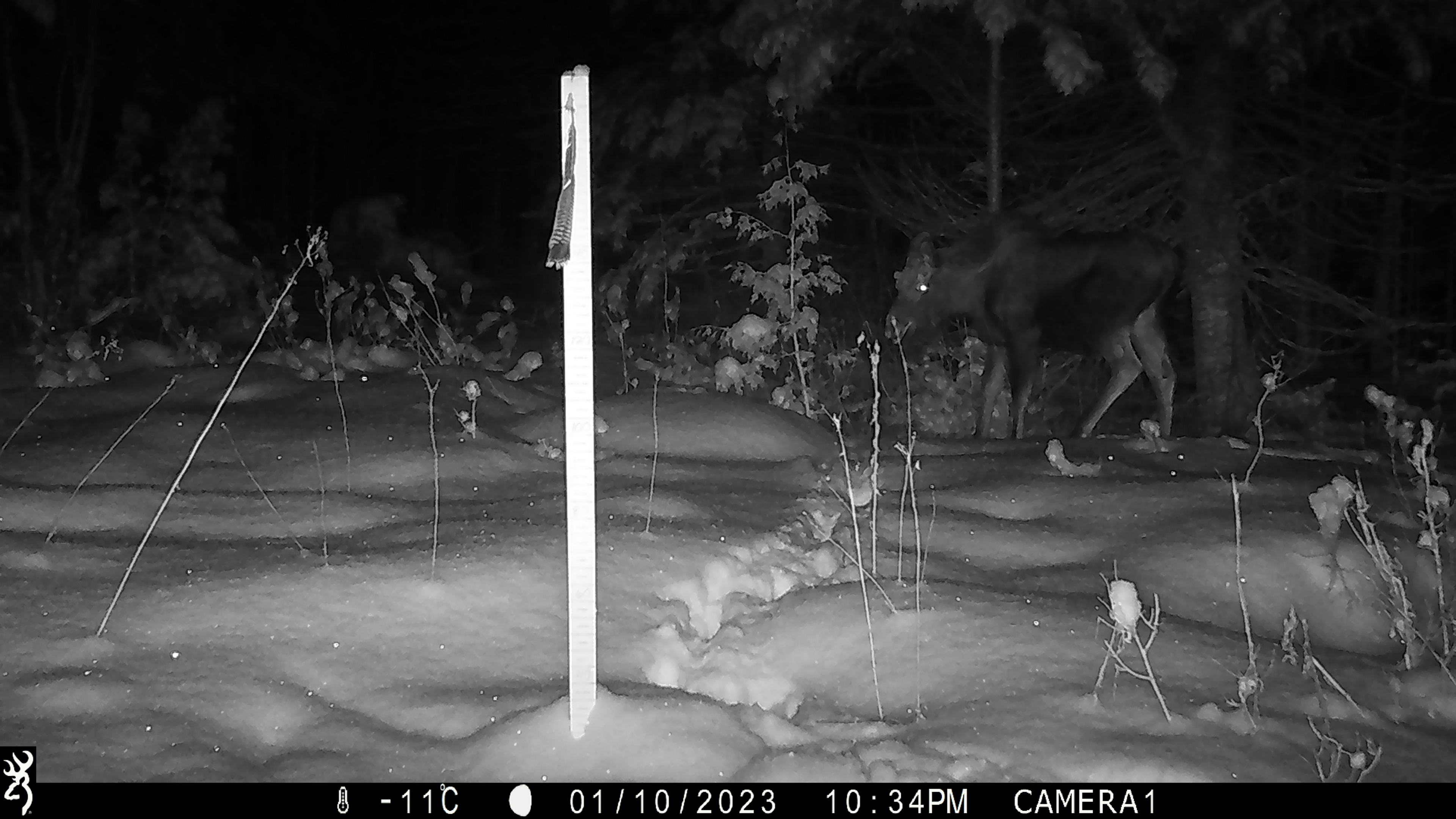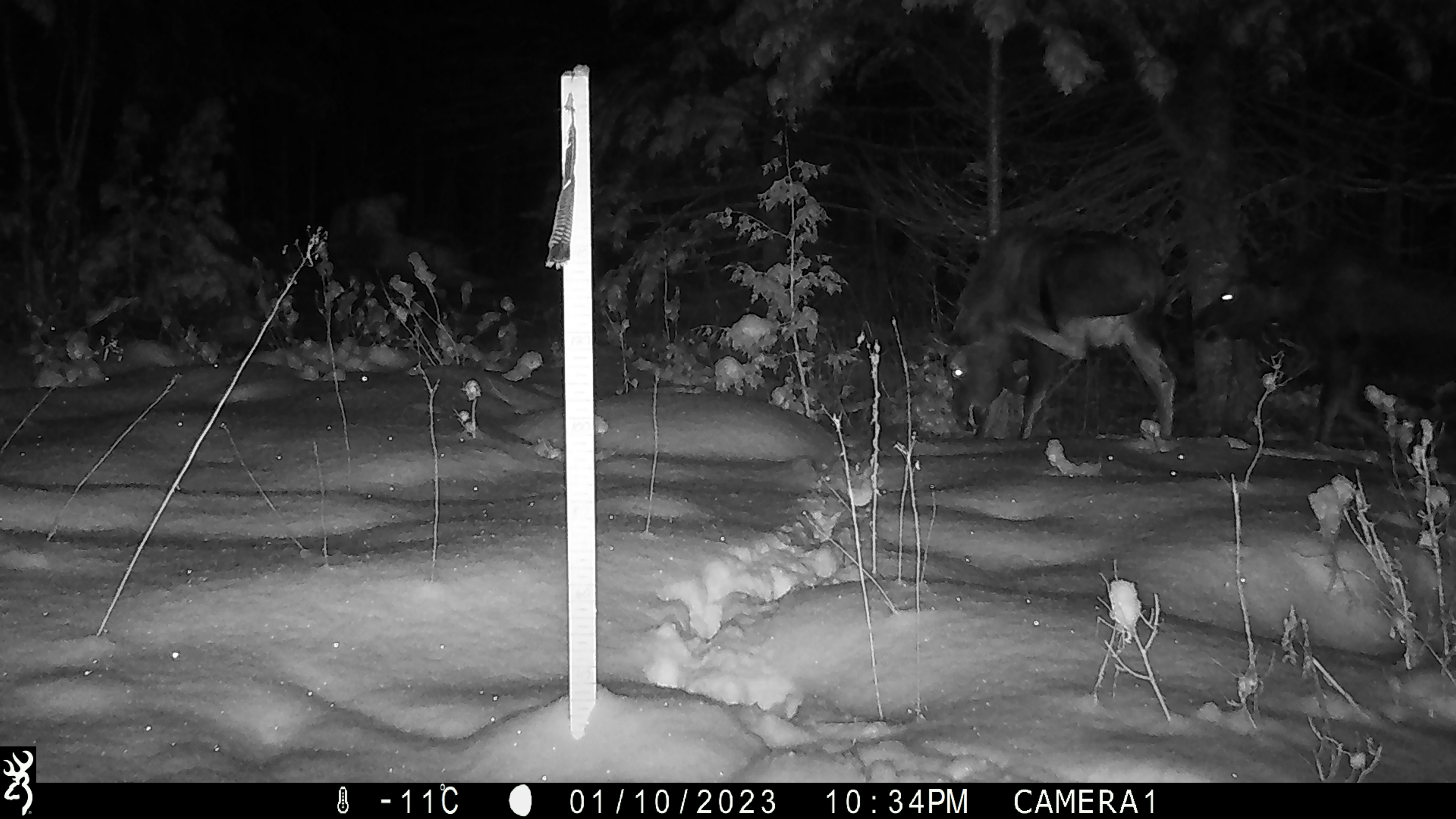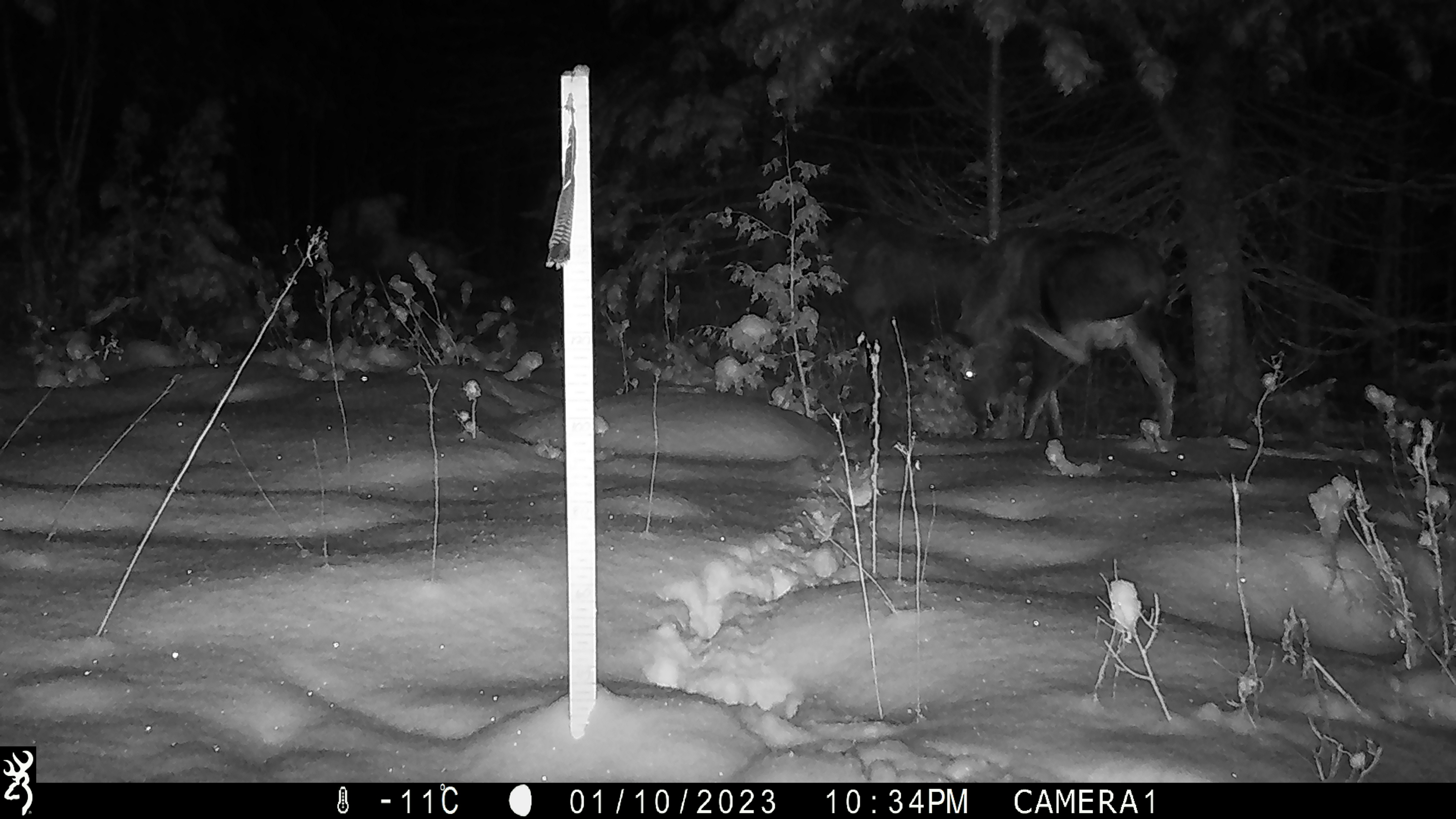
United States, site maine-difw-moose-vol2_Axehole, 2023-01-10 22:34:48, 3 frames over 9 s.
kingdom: Animalia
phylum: Chordata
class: Mammalia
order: Artiodactyla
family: Cervidae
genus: Odocoileus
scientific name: Odocoileus virginianus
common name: white-tailed deer